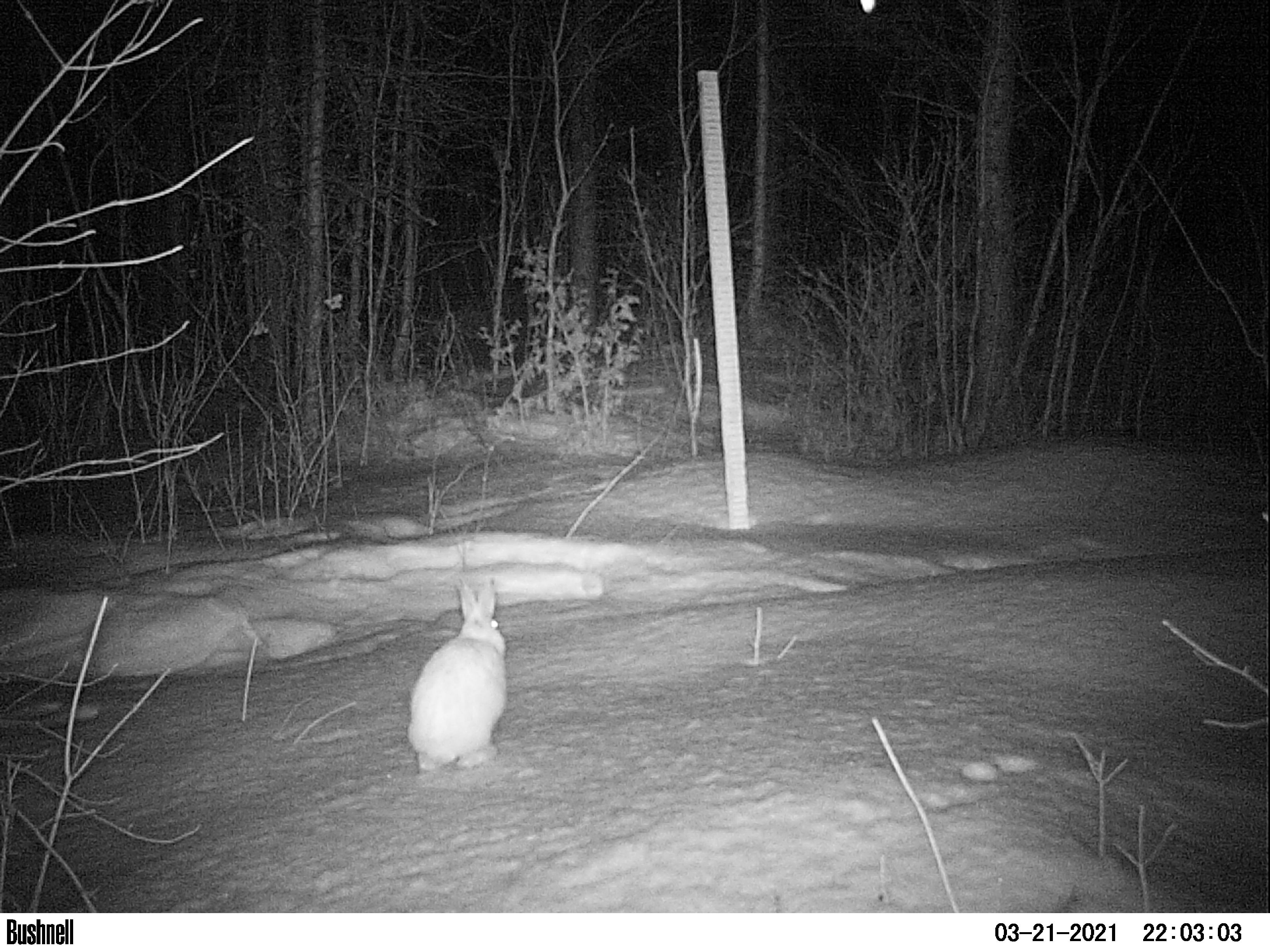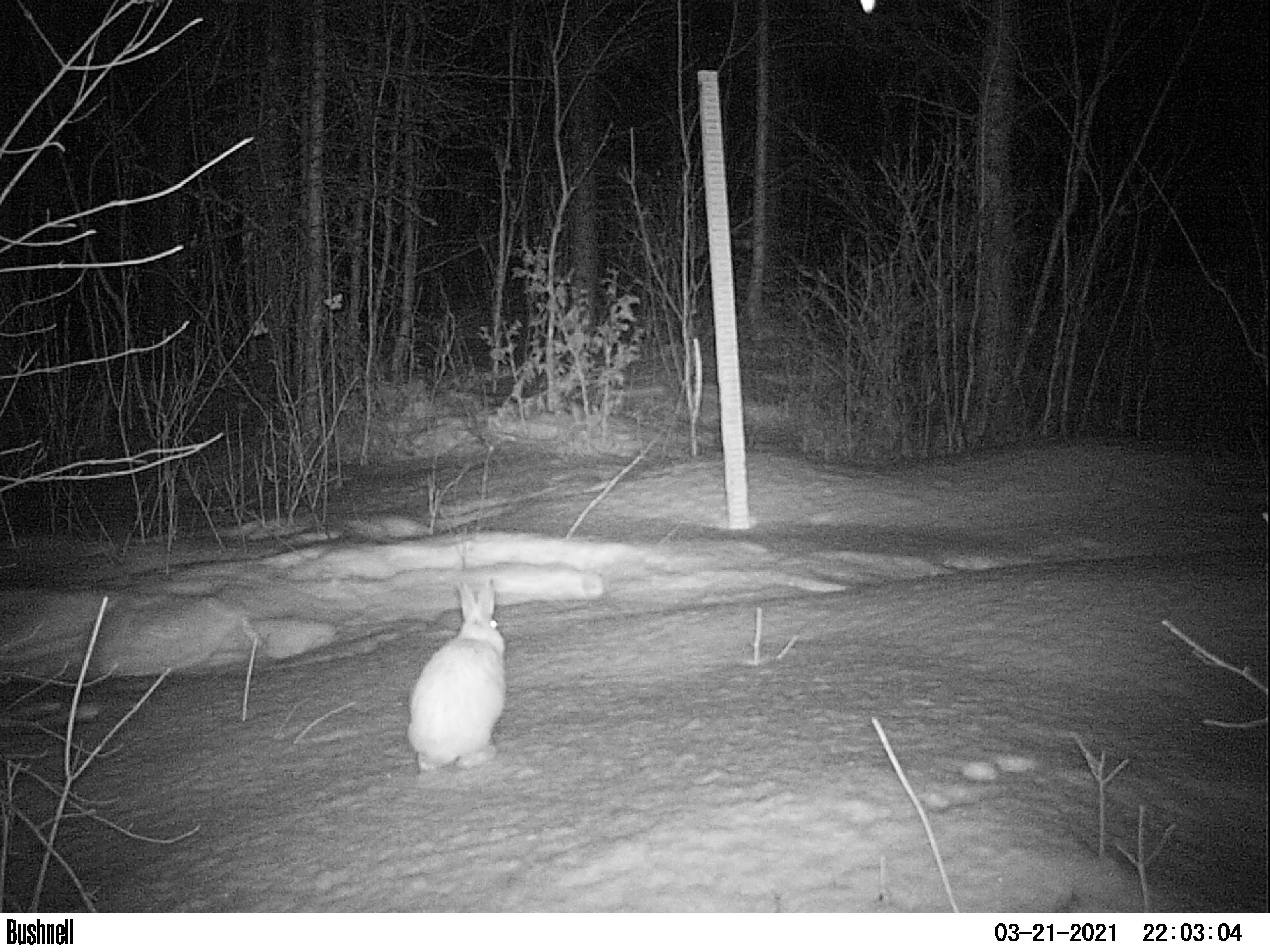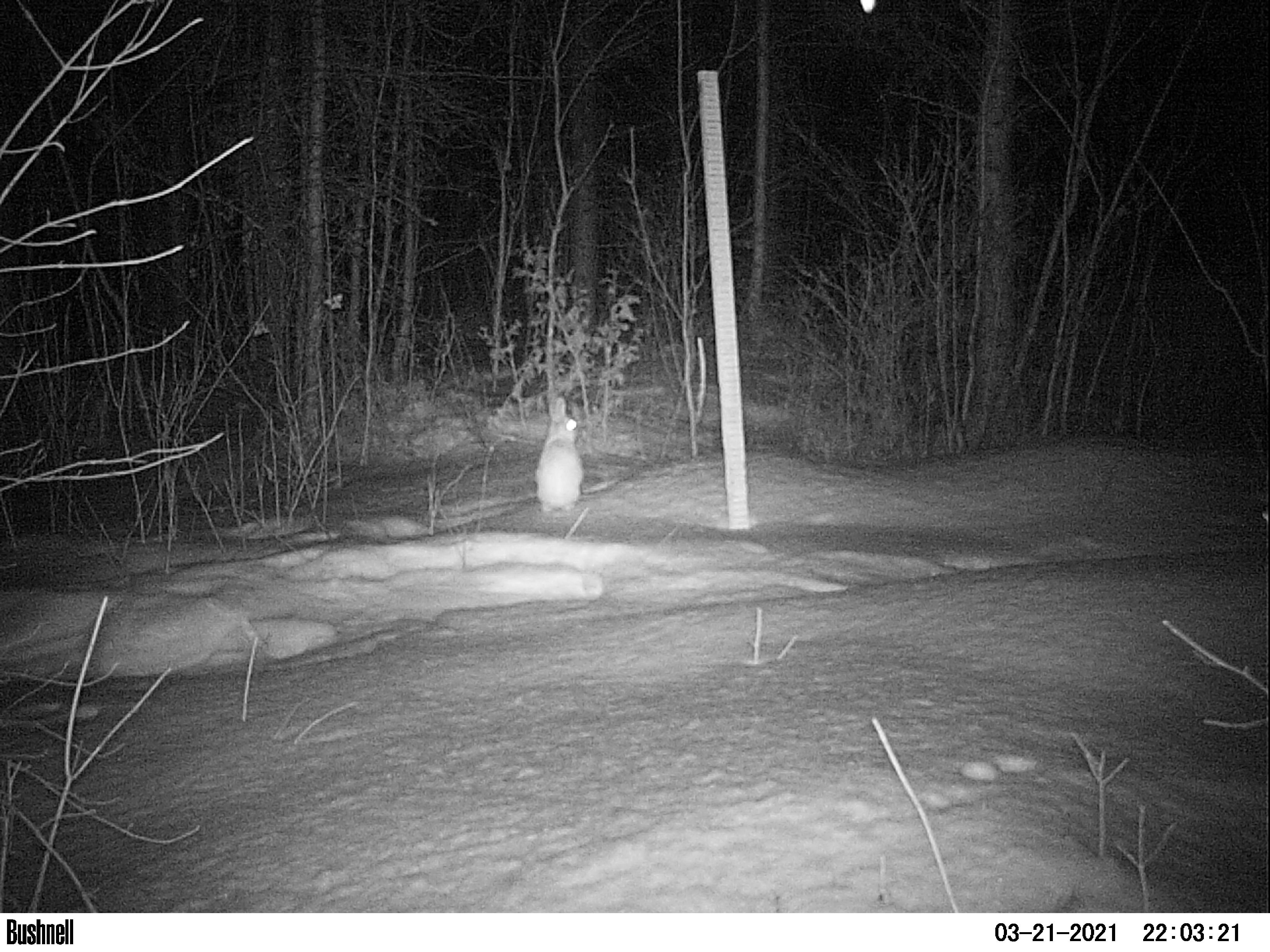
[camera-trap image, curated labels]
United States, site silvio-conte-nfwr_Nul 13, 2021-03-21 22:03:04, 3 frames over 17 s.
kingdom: Animalia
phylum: Chordata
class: Mammalia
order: Lagomorpha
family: Leporidae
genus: Lepus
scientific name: Lepus americanus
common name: snowshoe hare